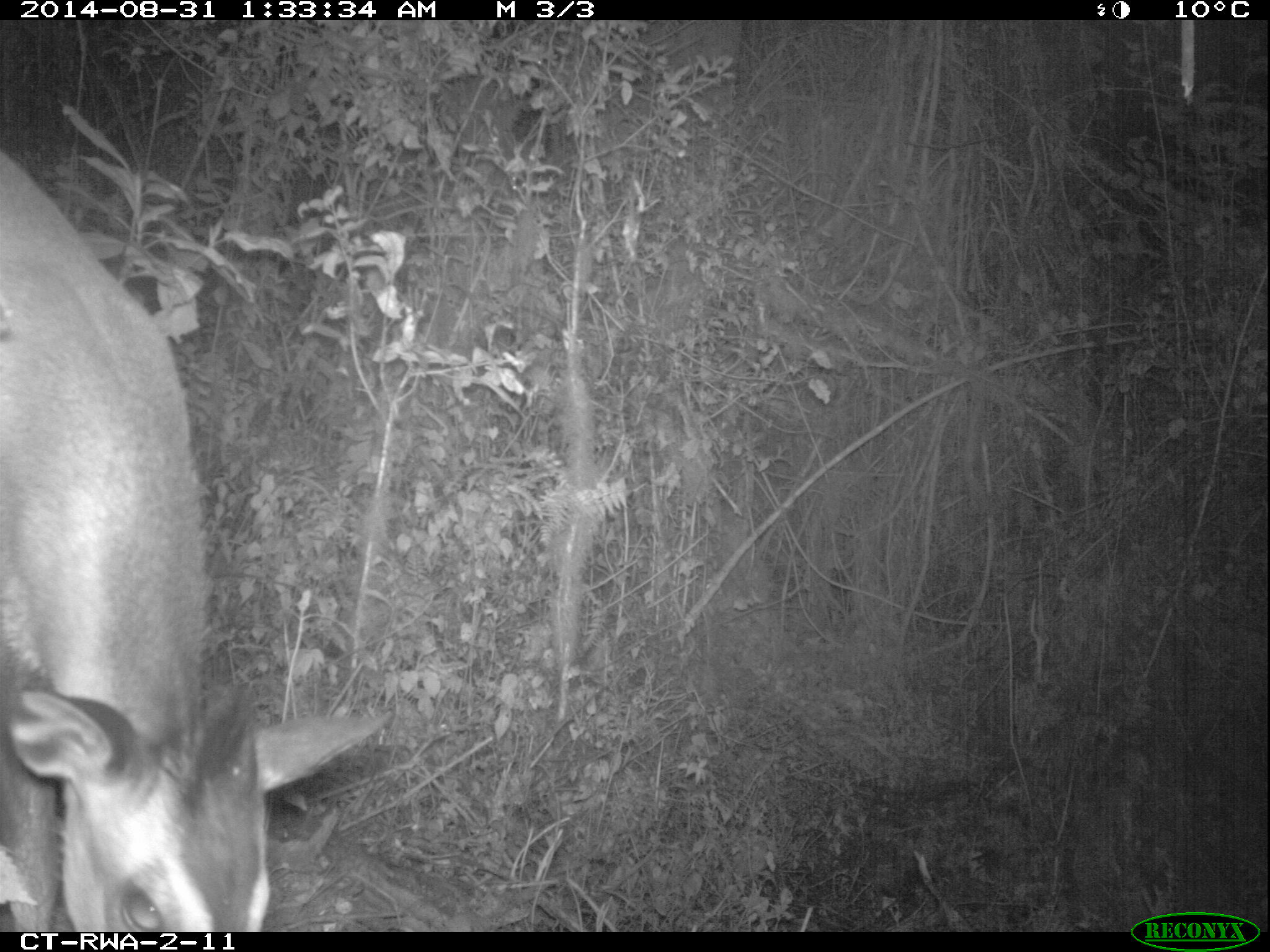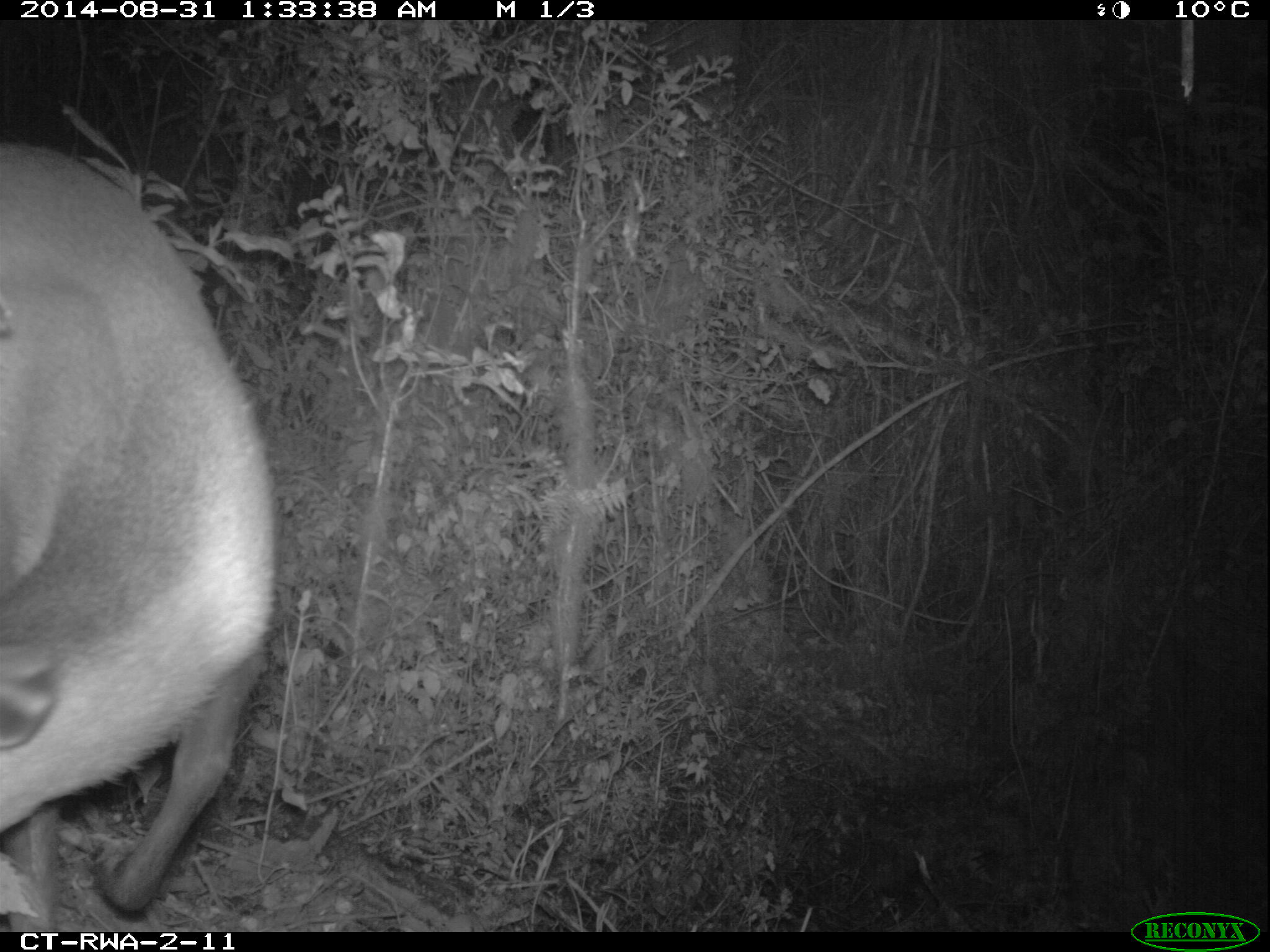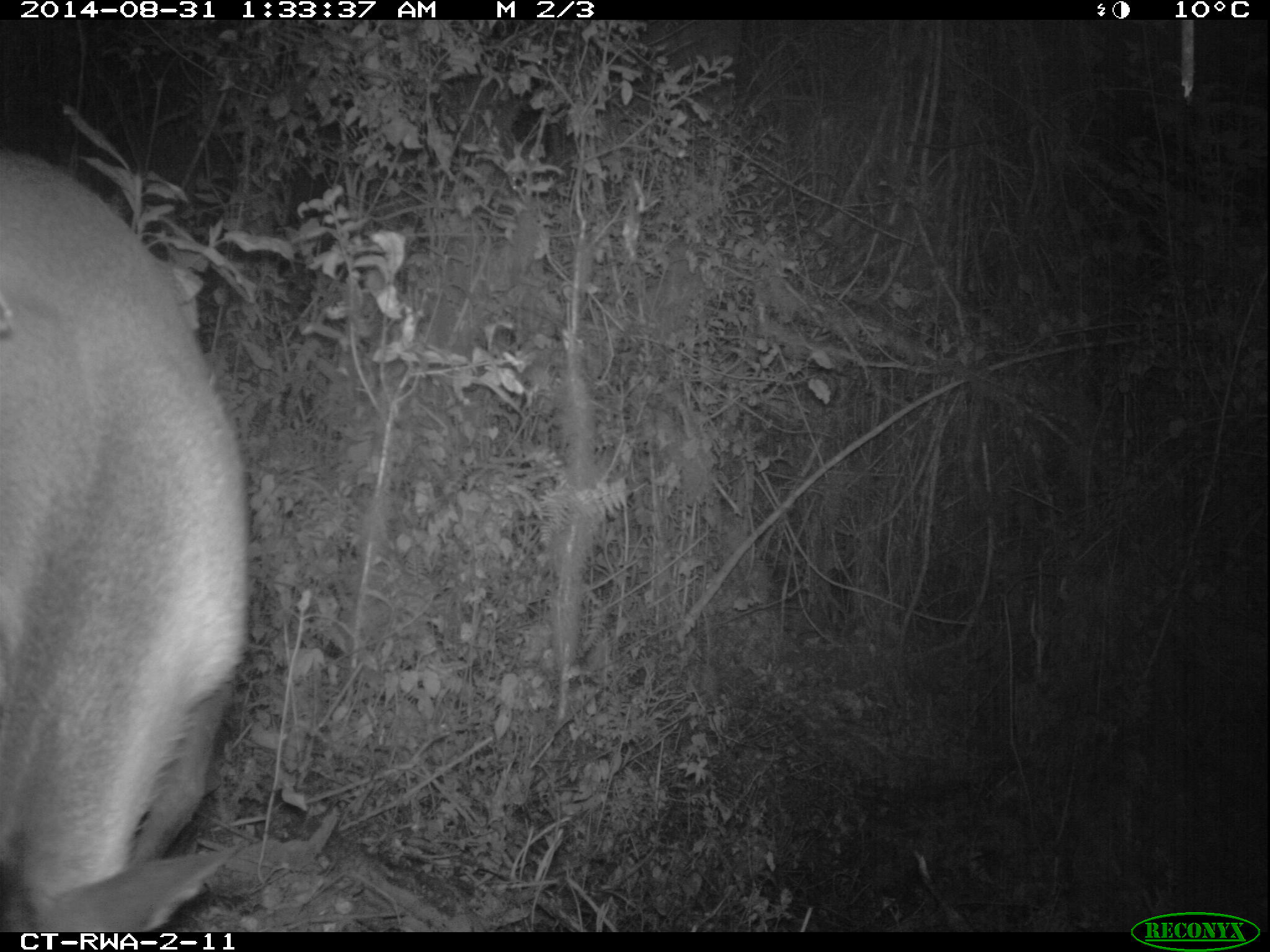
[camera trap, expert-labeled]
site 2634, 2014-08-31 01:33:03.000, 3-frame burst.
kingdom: Animalia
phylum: Chordata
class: Mammalia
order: Artiodactyla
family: Bovidae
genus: Cephalophus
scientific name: Cephalophus nigrifrons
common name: black-fronted duiker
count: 1